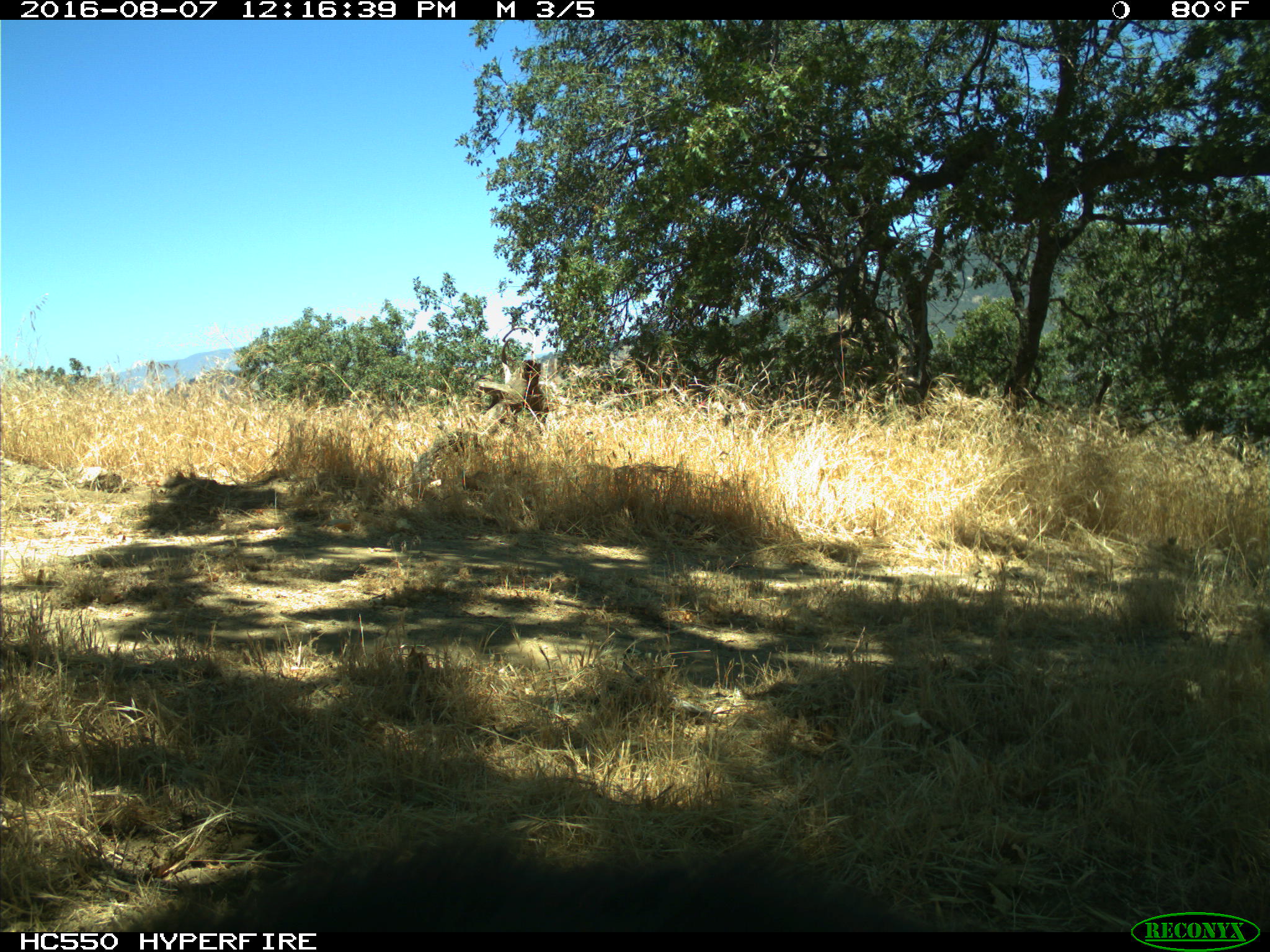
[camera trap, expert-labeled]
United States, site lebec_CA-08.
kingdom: Animalia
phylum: Chordata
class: Mammalia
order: Carnivora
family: Ursidae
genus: Ursus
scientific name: Ursus americanus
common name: american black bear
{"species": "Ursus americanus (american black bear)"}